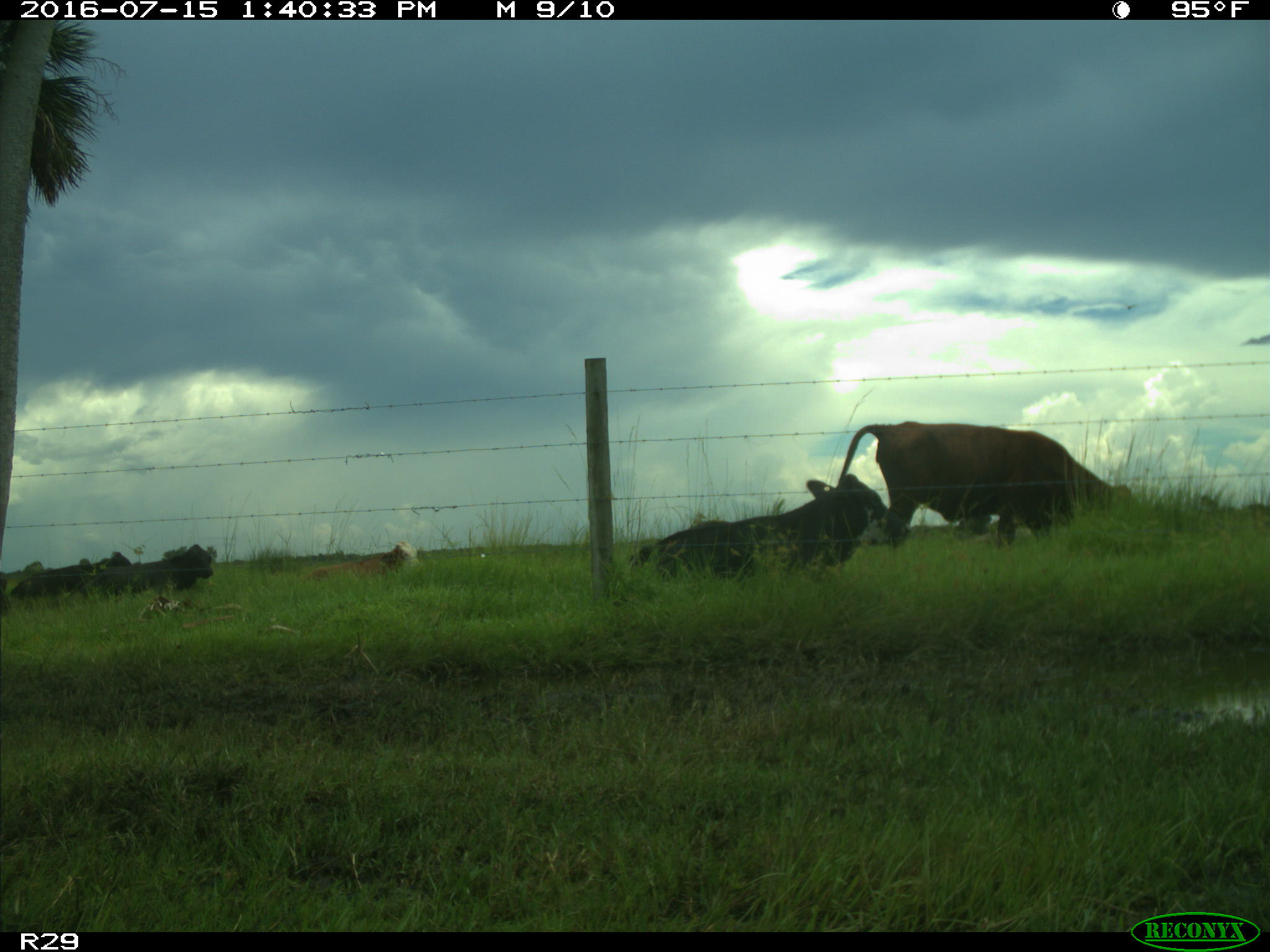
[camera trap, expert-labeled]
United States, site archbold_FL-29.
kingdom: Animalia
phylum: Chordata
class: Mammalia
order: Artiodactyla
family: Bovidae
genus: Bos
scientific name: Bos taurus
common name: domestic cow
Bos taurus (domestic cow).